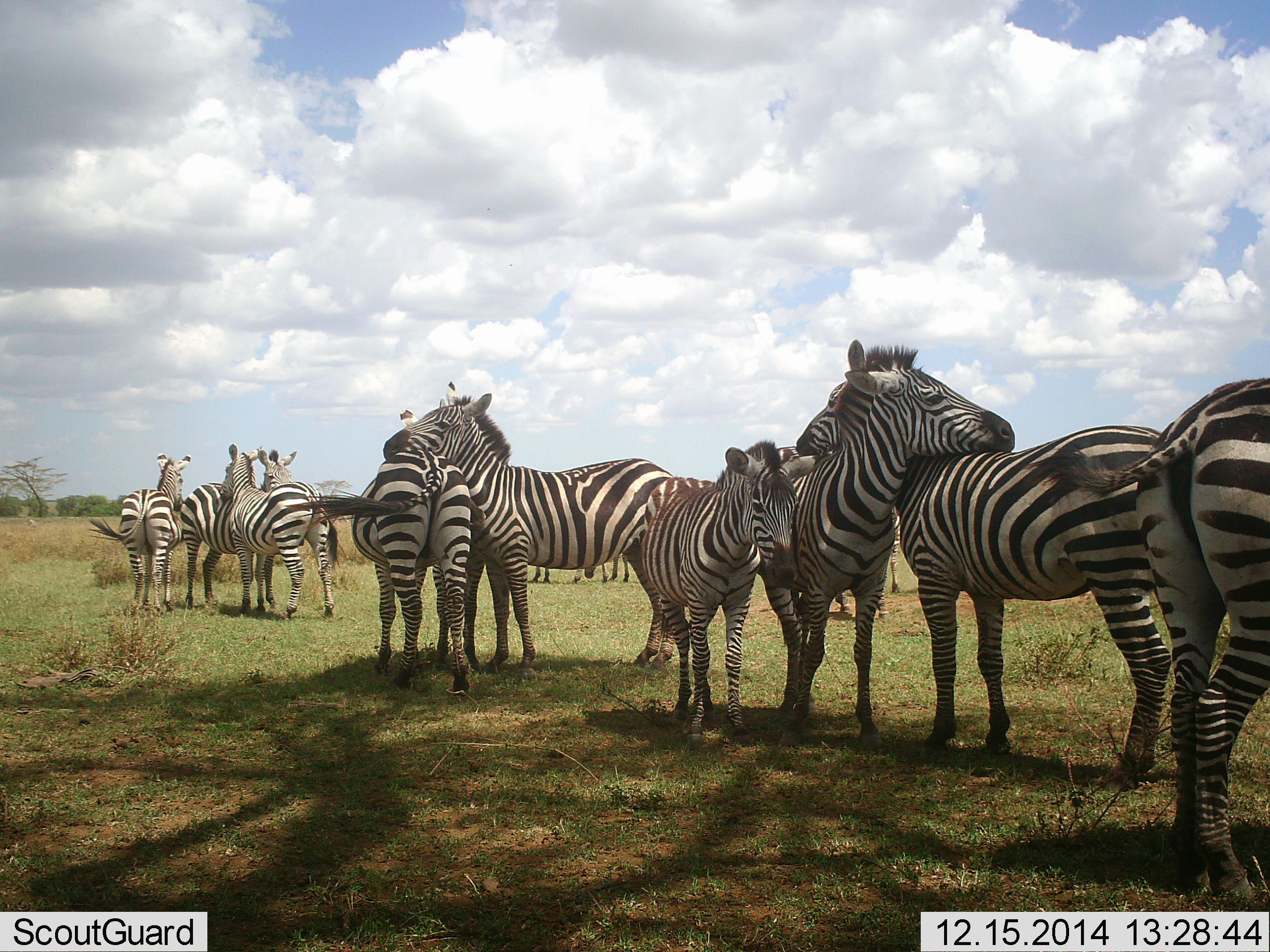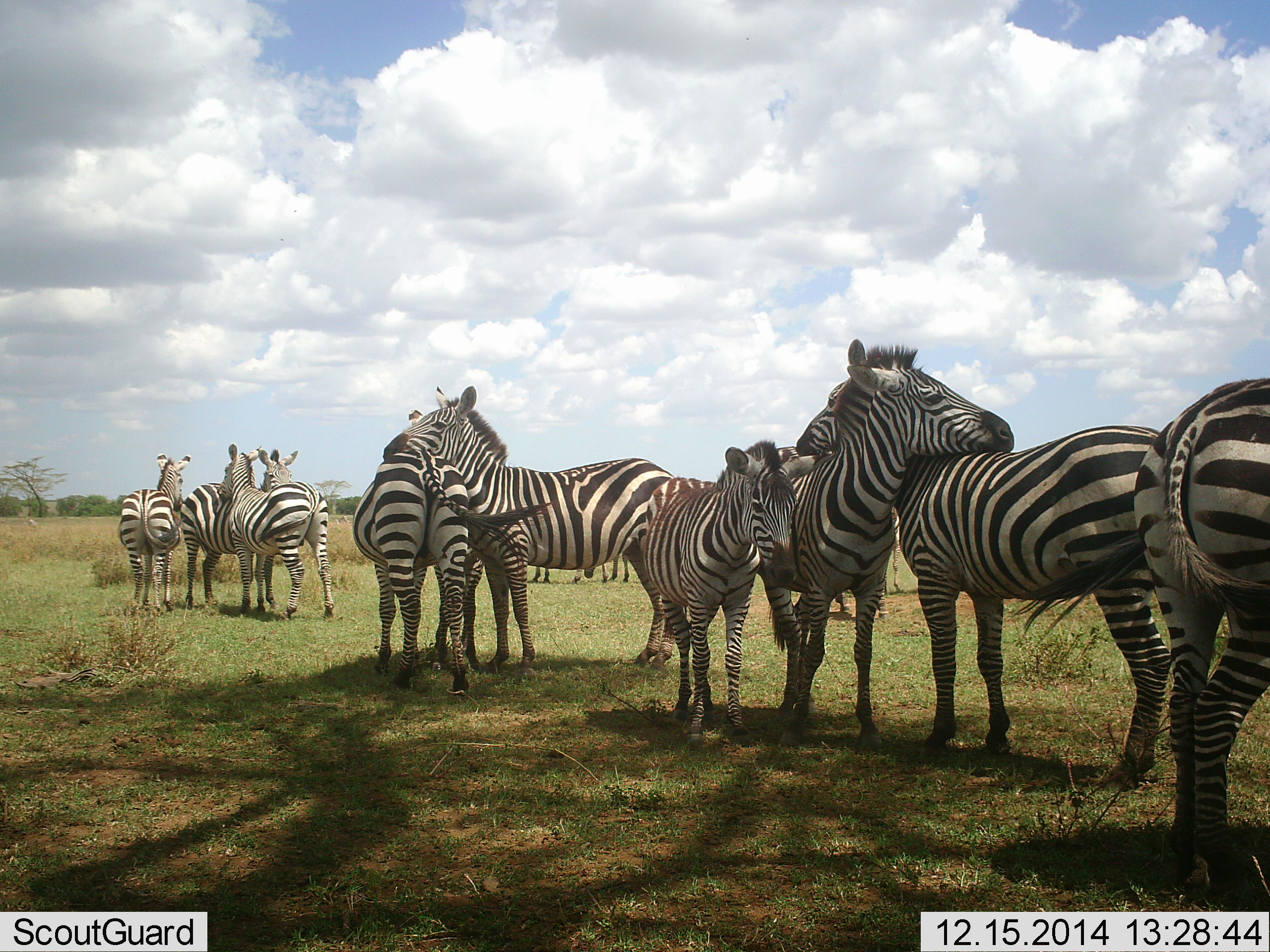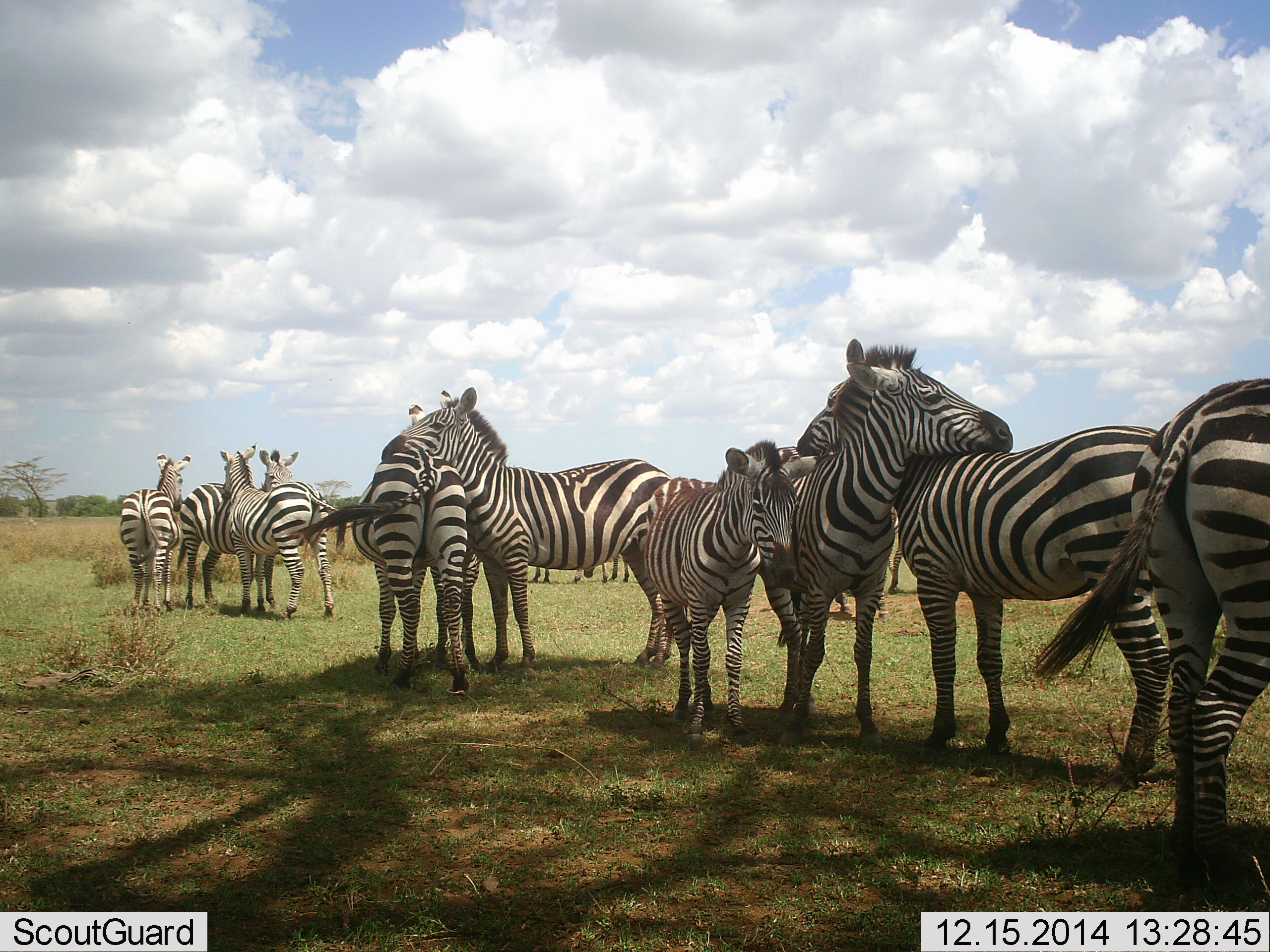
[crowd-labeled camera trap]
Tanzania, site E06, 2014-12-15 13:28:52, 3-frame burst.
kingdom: Animalia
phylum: Chordata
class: Mammalia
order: Perissodactyla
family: Equidae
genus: Equus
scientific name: Equus quagga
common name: plains zebra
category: zebra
Zebra (plains zebra) (Equus quagga), count 11-50. Behavior (volunteer vote fractions): standing 100%, resting 0%, moving 0%, interacting 60%. Young present (vote fraction): 70%. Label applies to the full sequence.